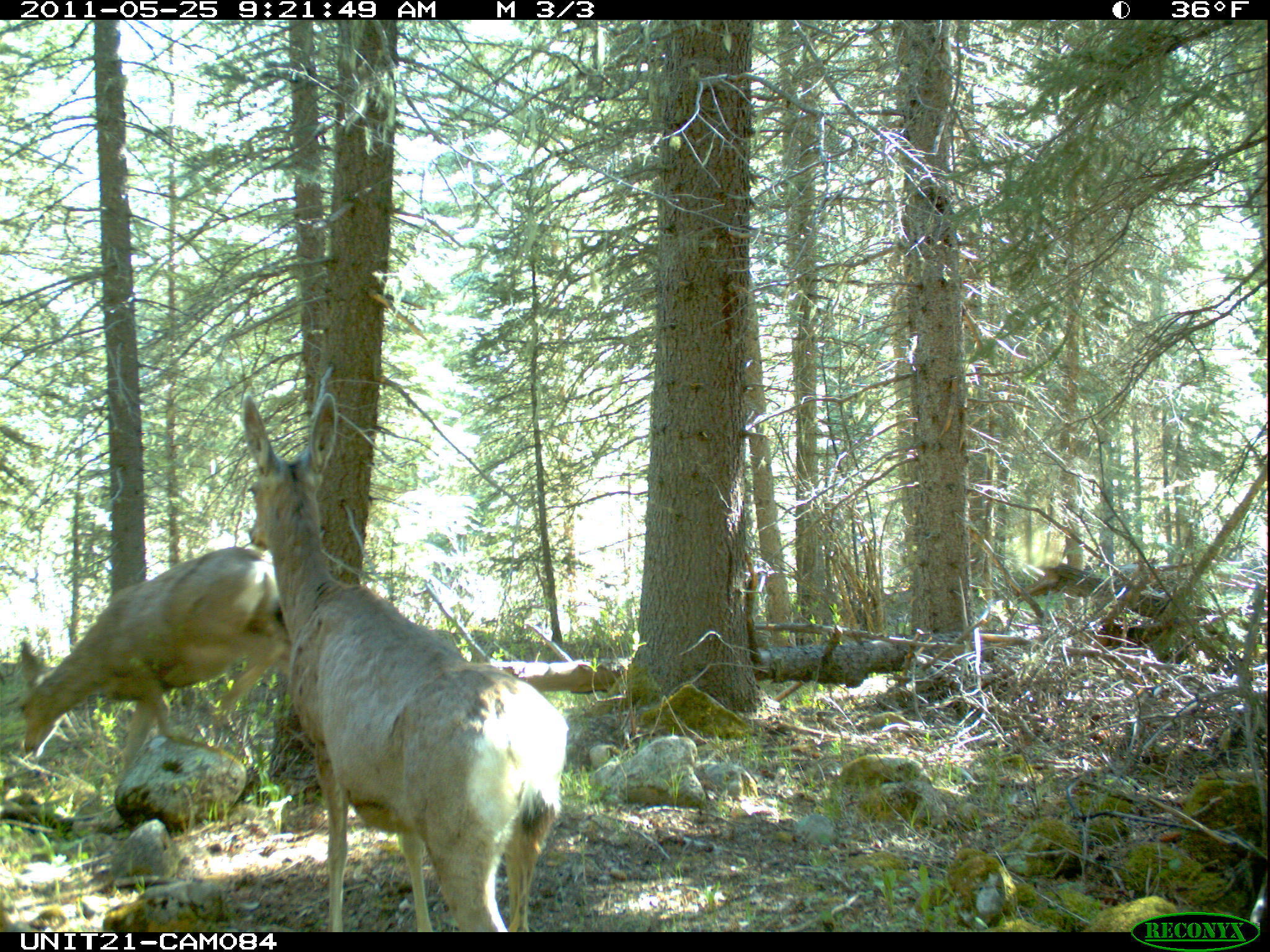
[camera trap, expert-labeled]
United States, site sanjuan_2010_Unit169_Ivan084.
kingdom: Animalia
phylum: Chordata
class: Mammalia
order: Artiodactyla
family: Cervidae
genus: Odocoileus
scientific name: Odocoileus hemionus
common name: mule deer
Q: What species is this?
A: Odocoileus hemionus (mule deer).